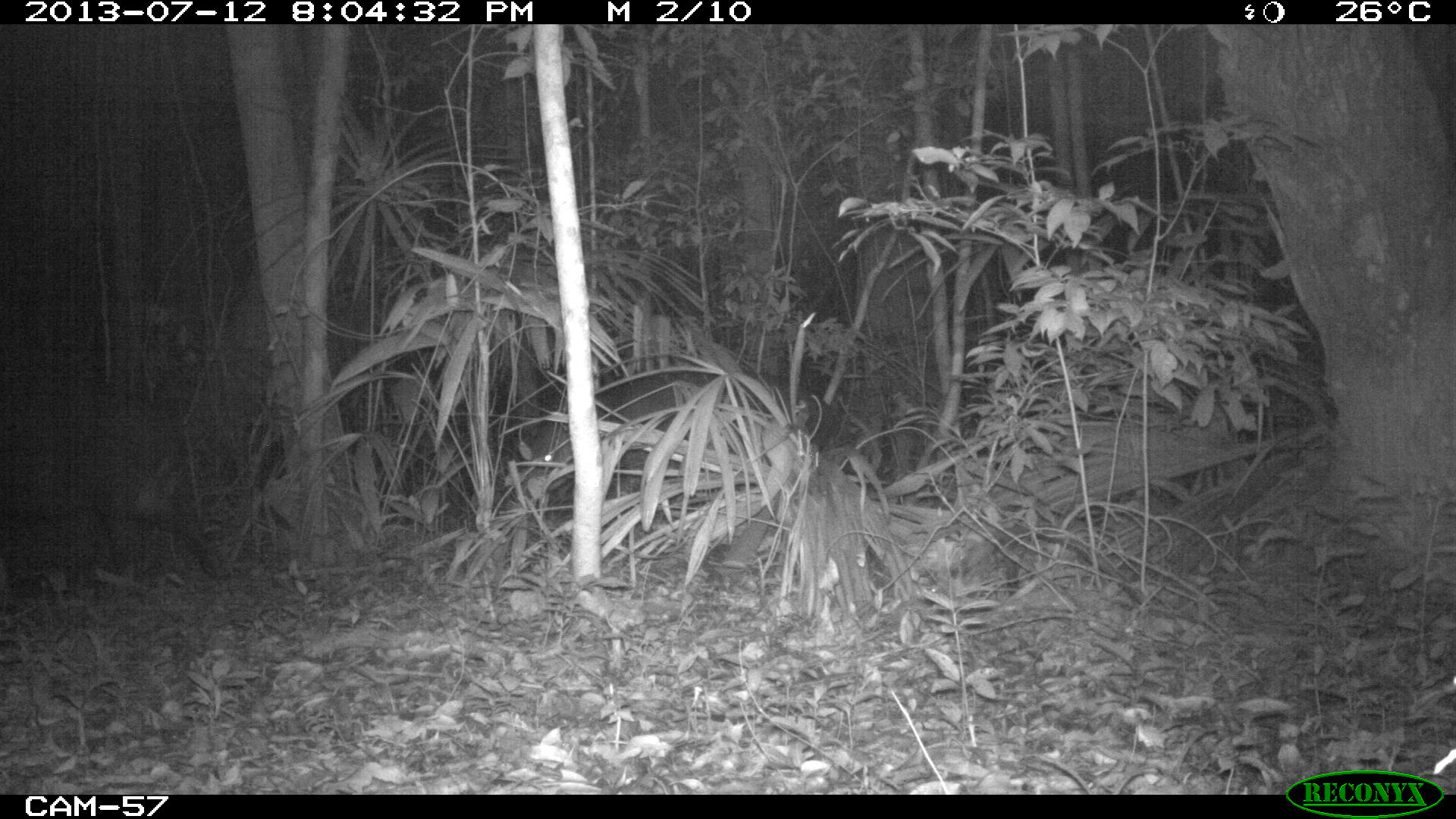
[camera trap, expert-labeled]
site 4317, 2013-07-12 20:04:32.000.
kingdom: Animalia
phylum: Chordata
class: Mammalia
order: Perissodactyla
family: Tapiridae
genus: Tapirus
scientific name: Tapirus bairdii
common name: baird's tapir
Tapirus bairdii (baird's tapir), count 2.